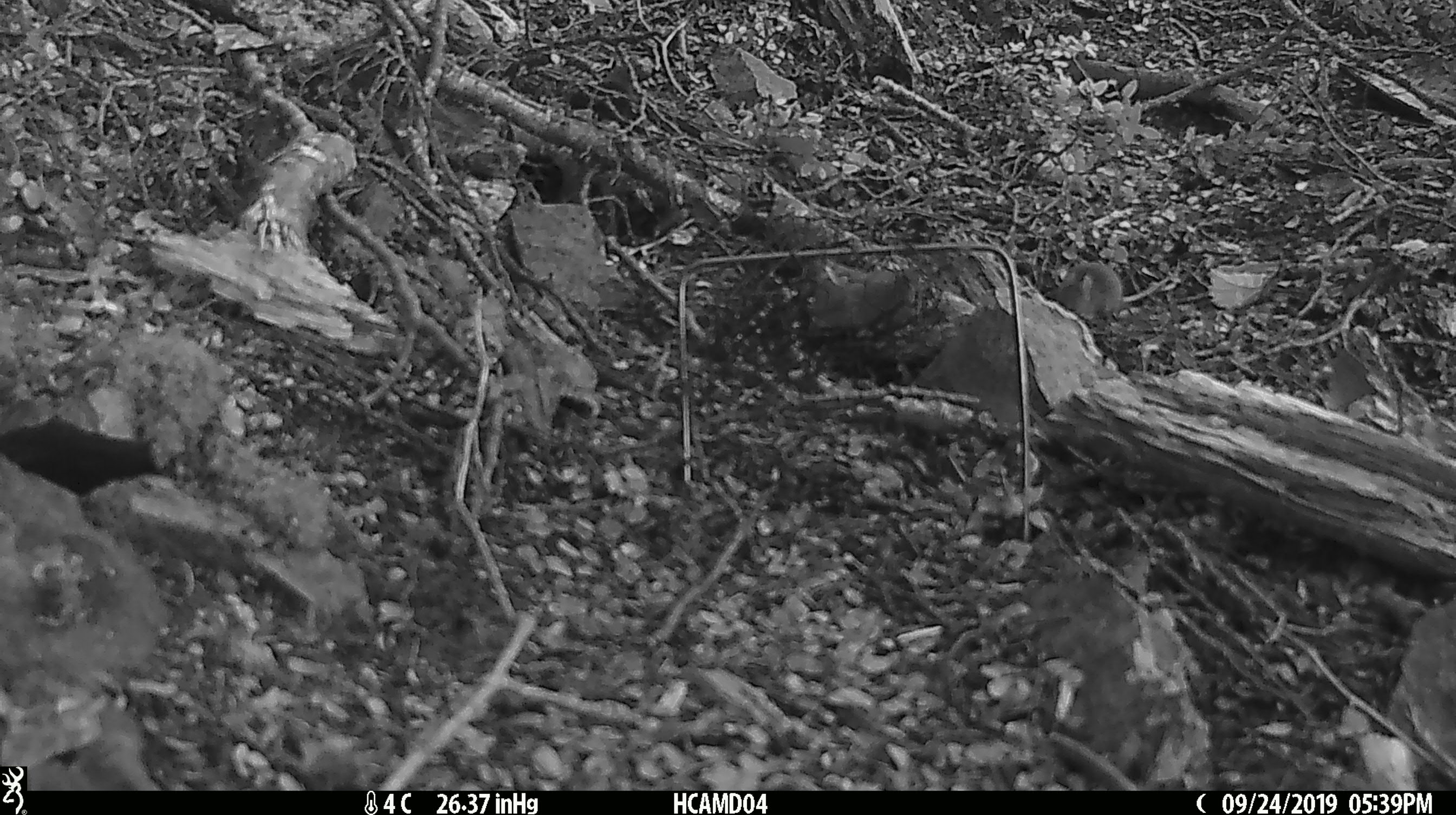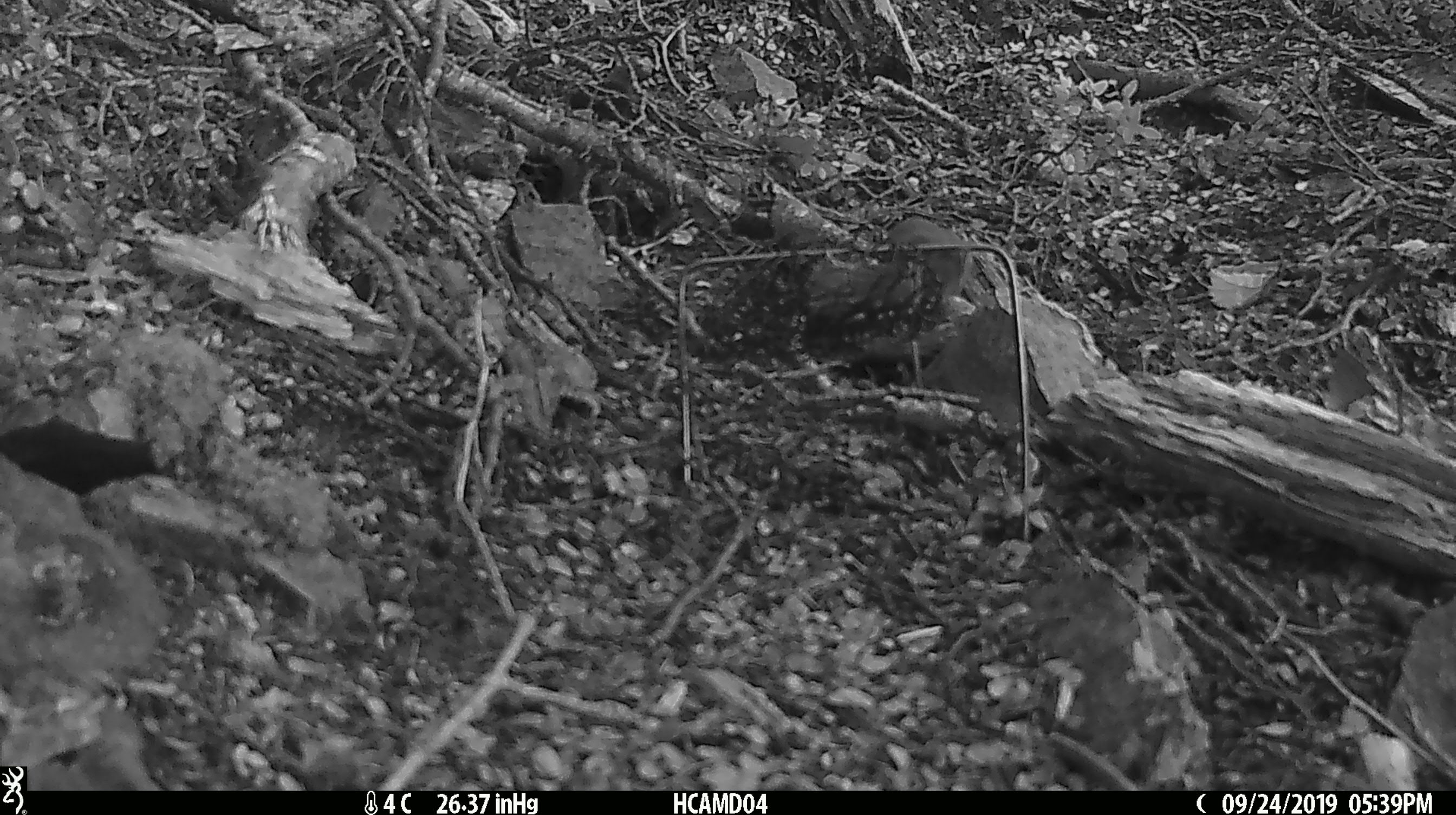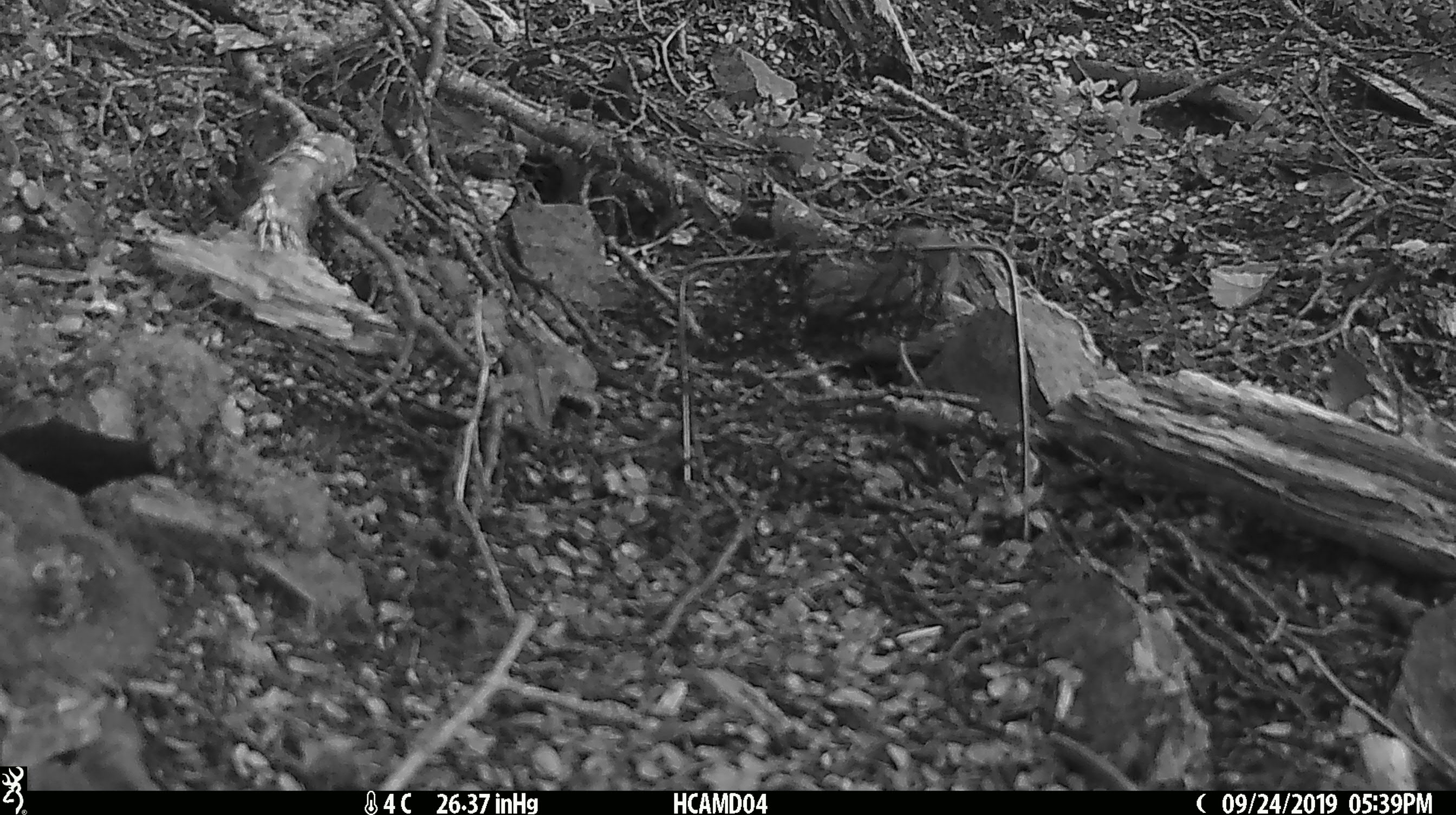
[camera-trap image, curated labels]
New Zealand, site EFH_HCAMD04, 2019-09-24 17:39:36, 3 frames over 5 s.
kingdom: Animalia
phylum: Chordata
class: Mammalia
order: Rodentia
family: Muridae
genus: Mus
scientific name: Mus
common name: mouse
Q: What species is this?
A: Mouse (Mus).